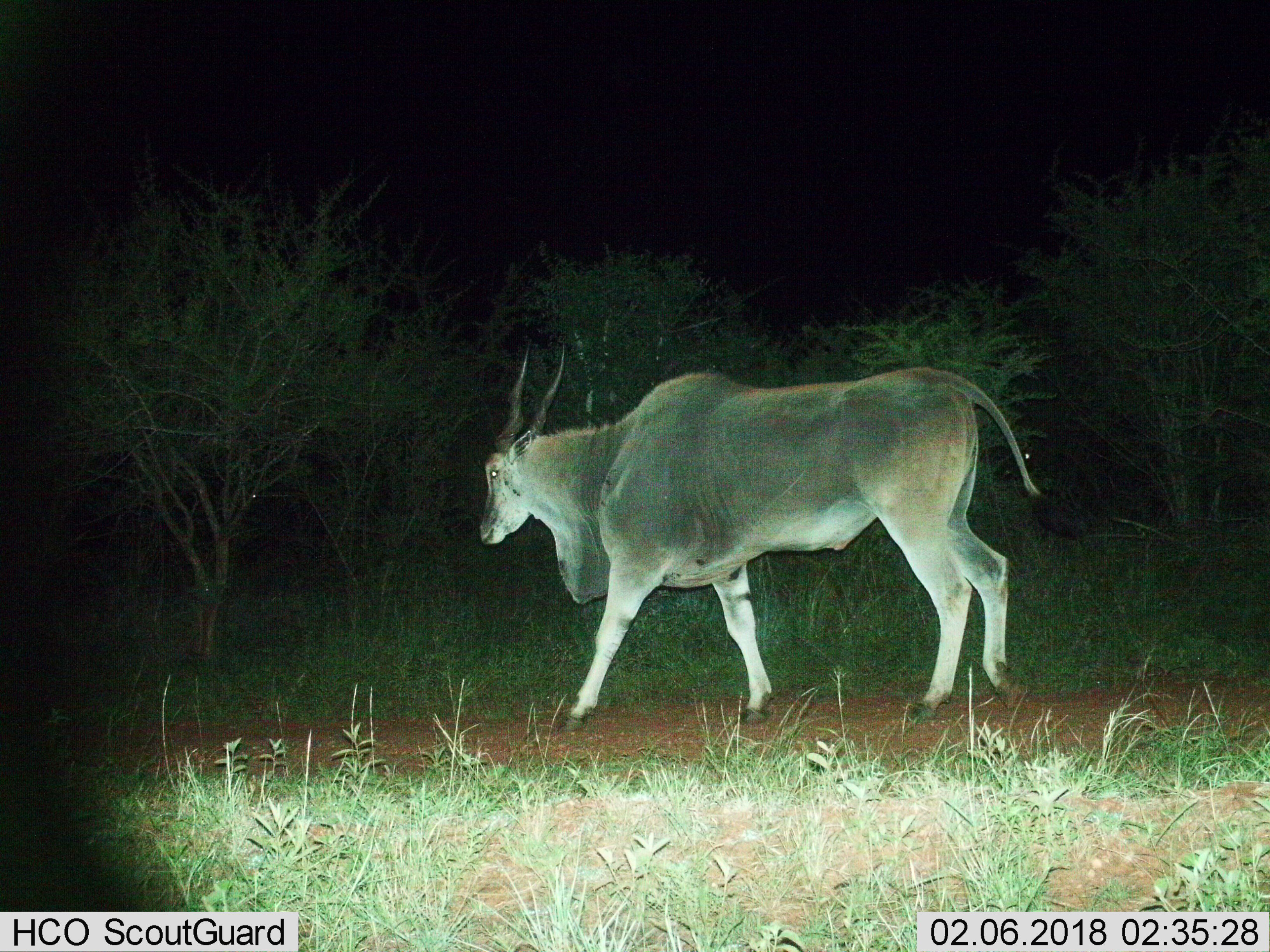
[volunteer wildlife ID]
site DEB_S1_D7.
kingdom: Animalia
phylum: Chordata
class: Mammalia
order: Artiodactyla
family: Bovidae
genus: Tragelaphus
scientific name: Tragelaphus oryx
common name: eland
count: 1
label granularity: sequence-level